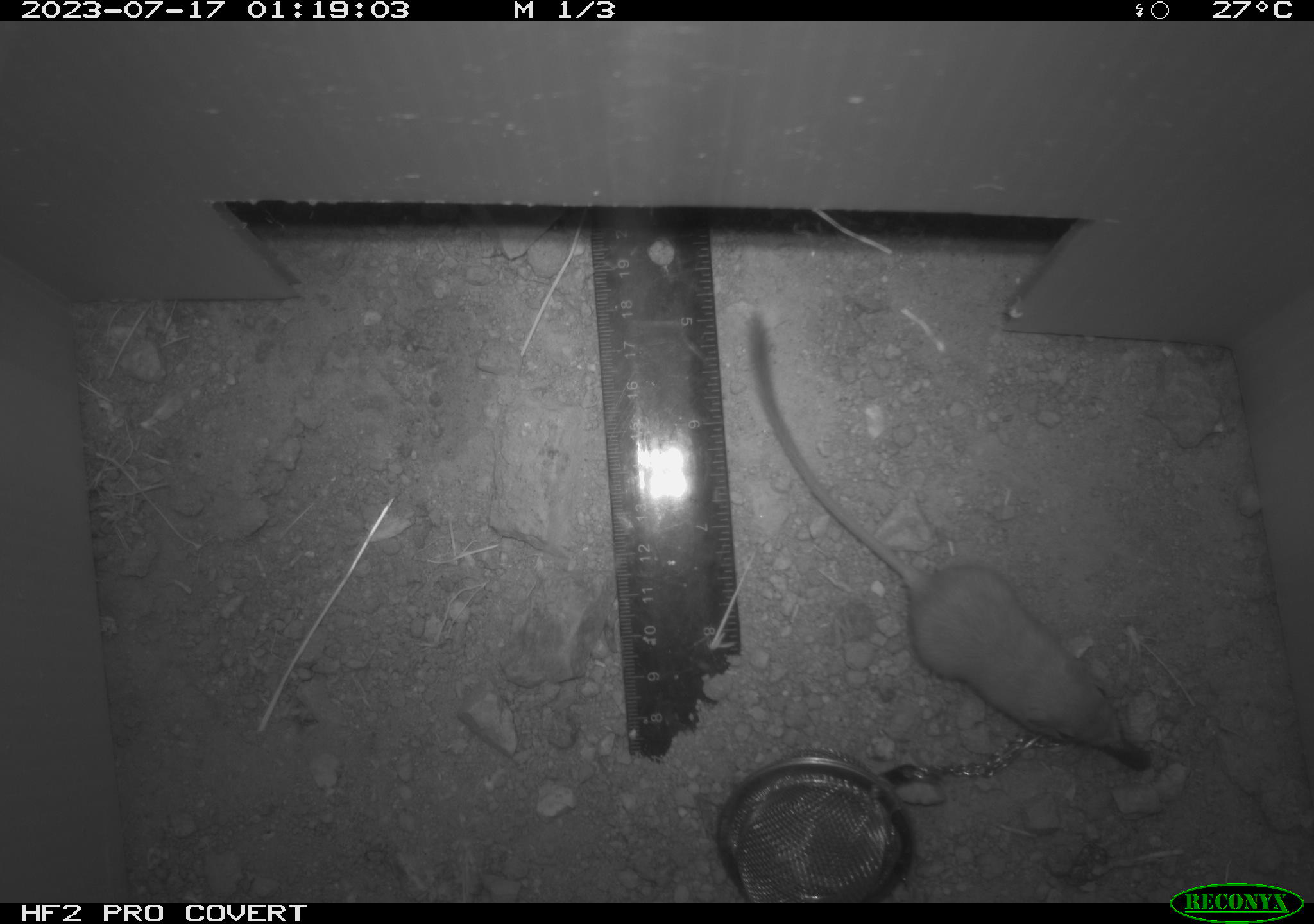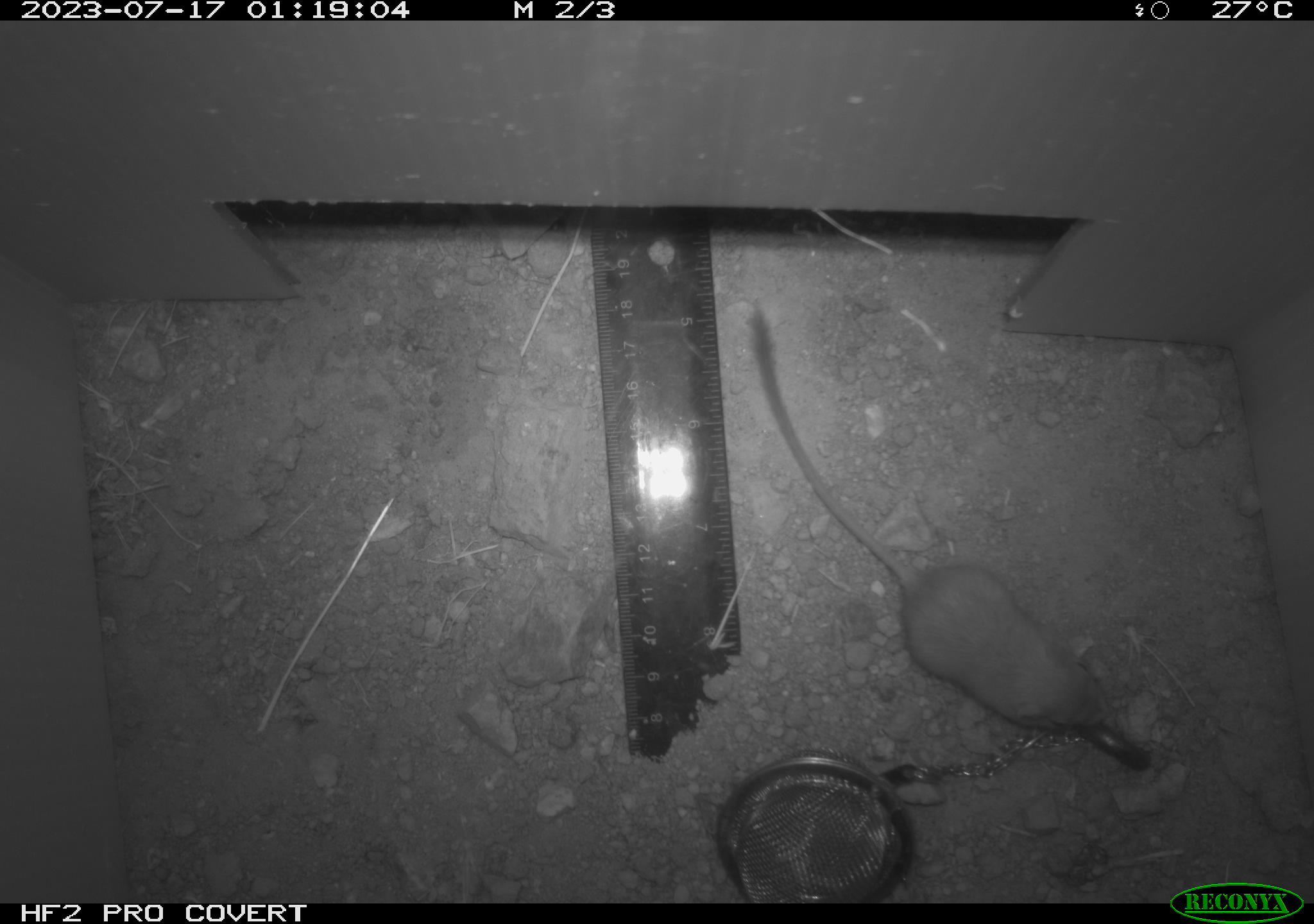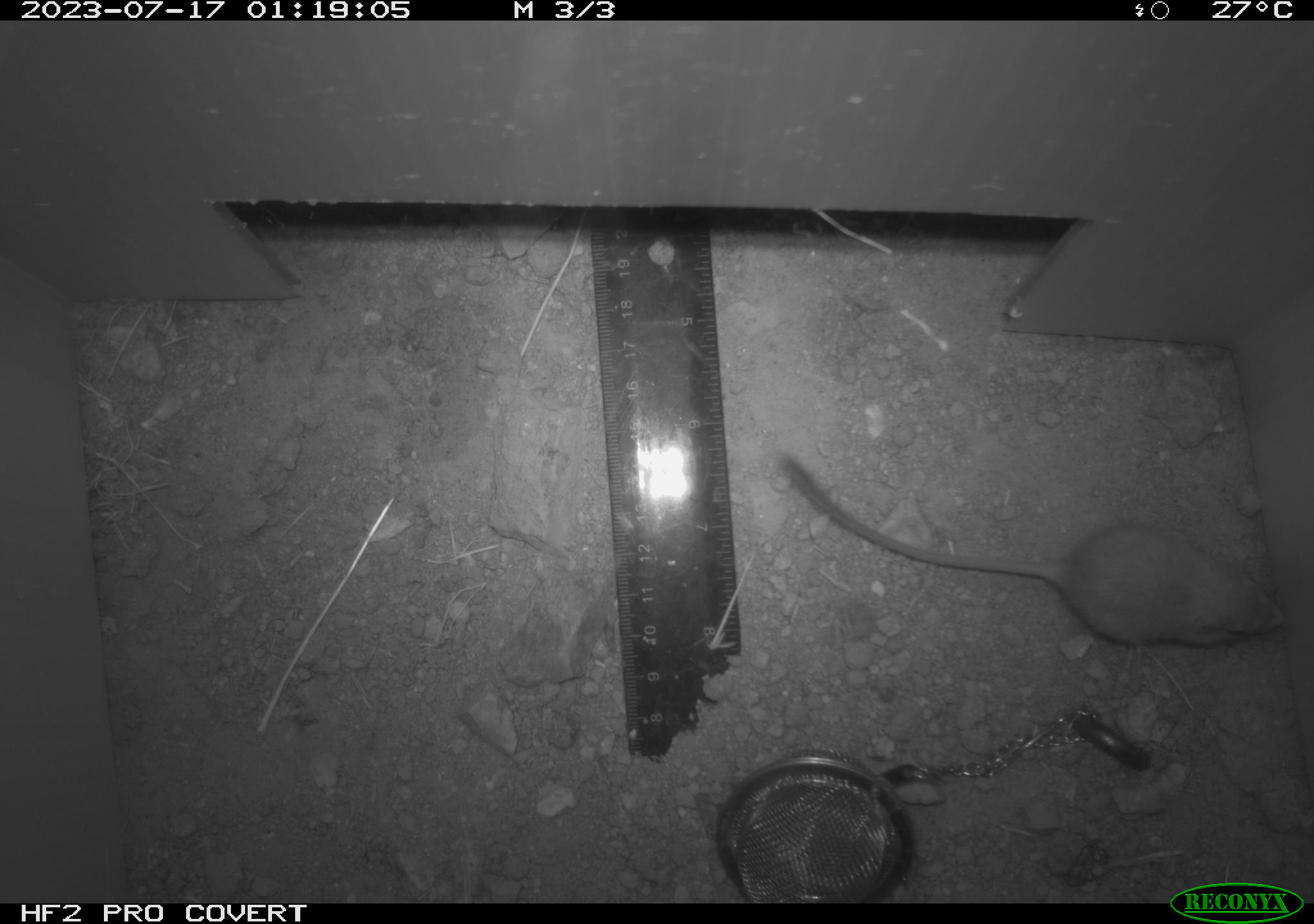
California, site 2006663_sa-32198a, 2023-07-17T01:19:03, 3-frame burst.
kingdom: Animalia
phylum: Chordata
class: Mammalia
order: Rodentia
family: Heteromyidae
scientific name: Heteromyidae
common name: kangaroo rats and pocket mice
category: heteromyidae family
Heteromyidae family (kangaroo rats and pocket mice) (Heteromyidae).